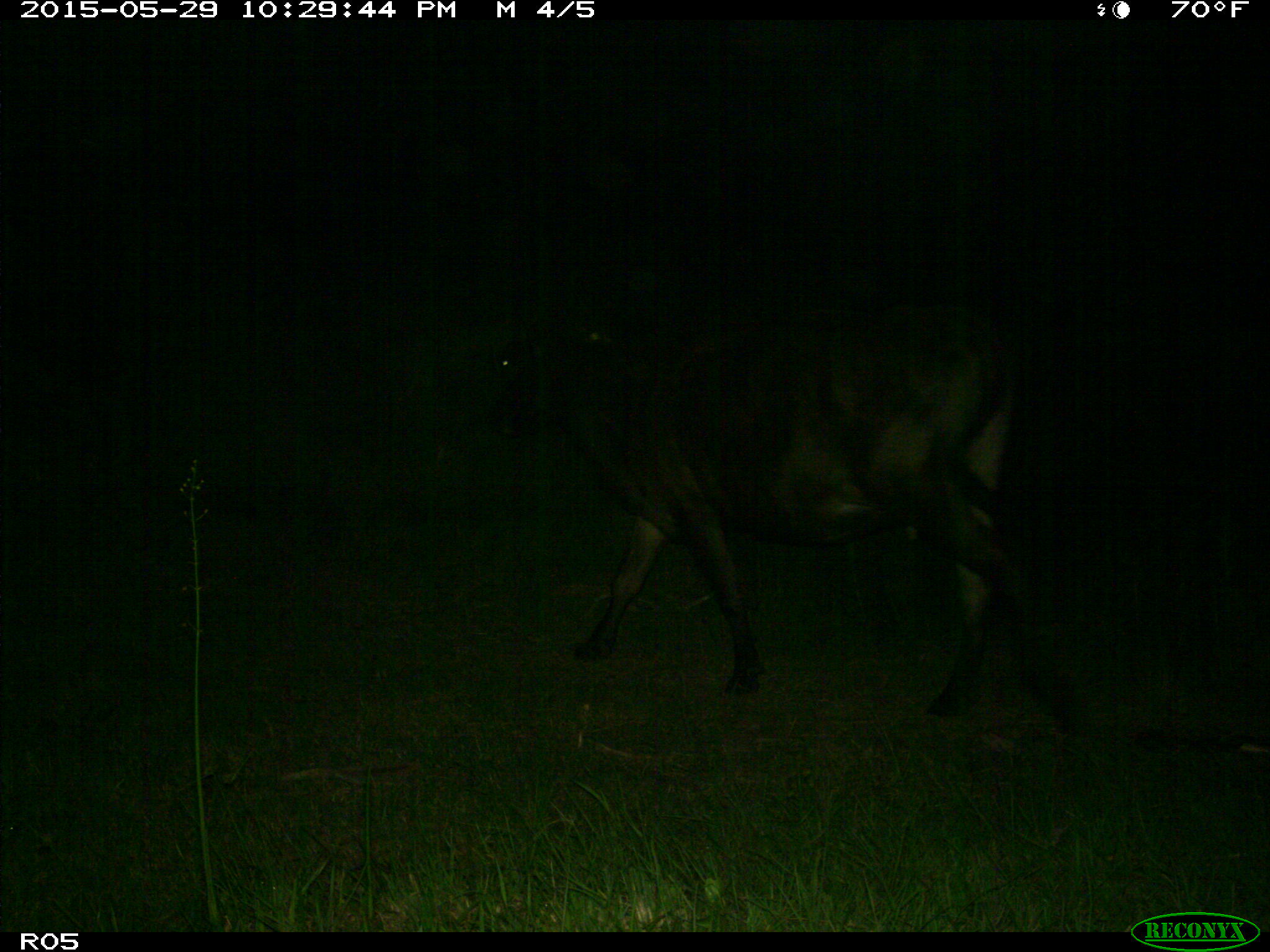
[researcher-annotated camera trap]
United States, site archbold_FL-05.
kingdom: Animalia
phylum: Chordata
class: Mammalia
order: Artiodactyla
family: Bovidae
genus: Bos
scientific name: Bos taurus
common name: domestic cow